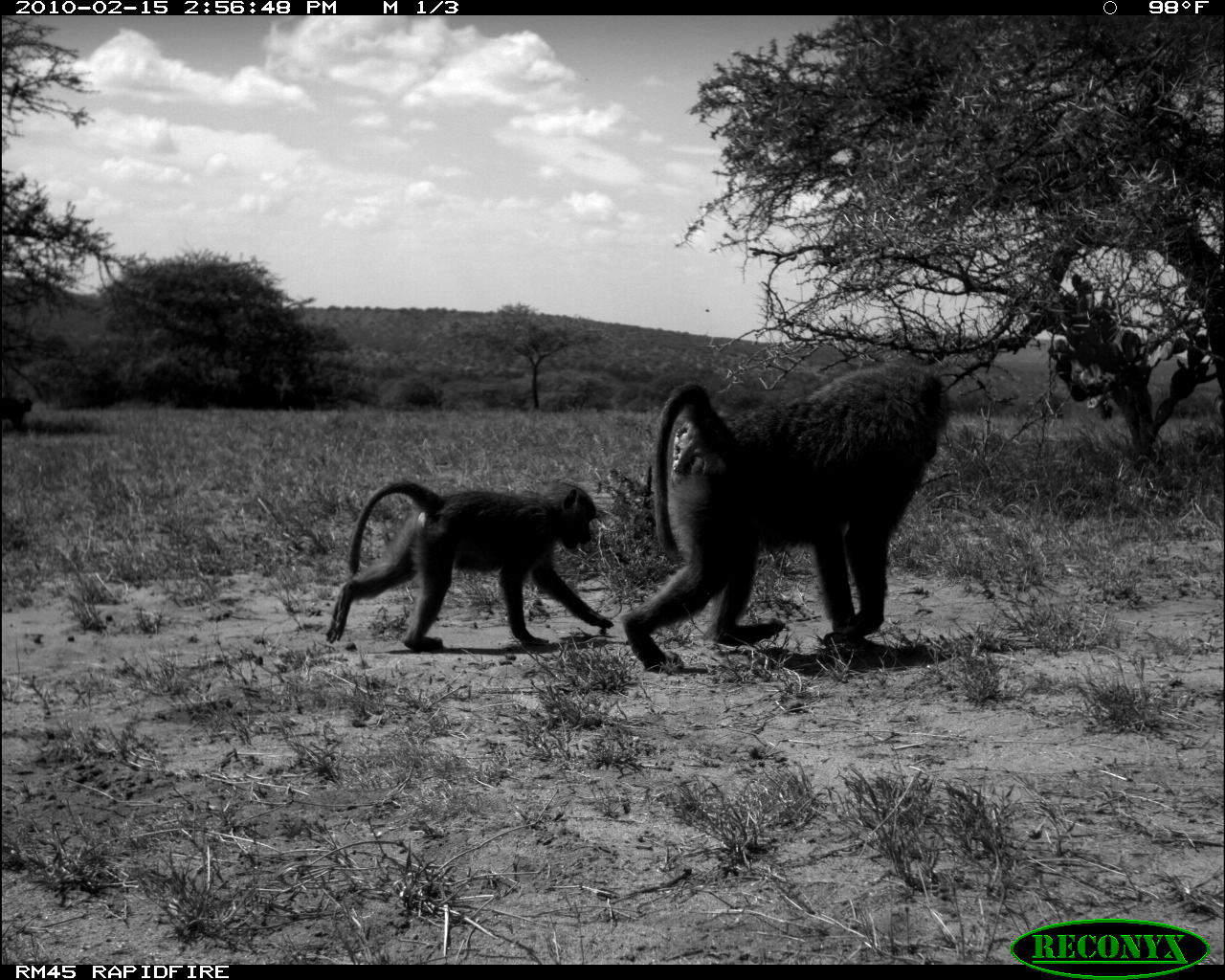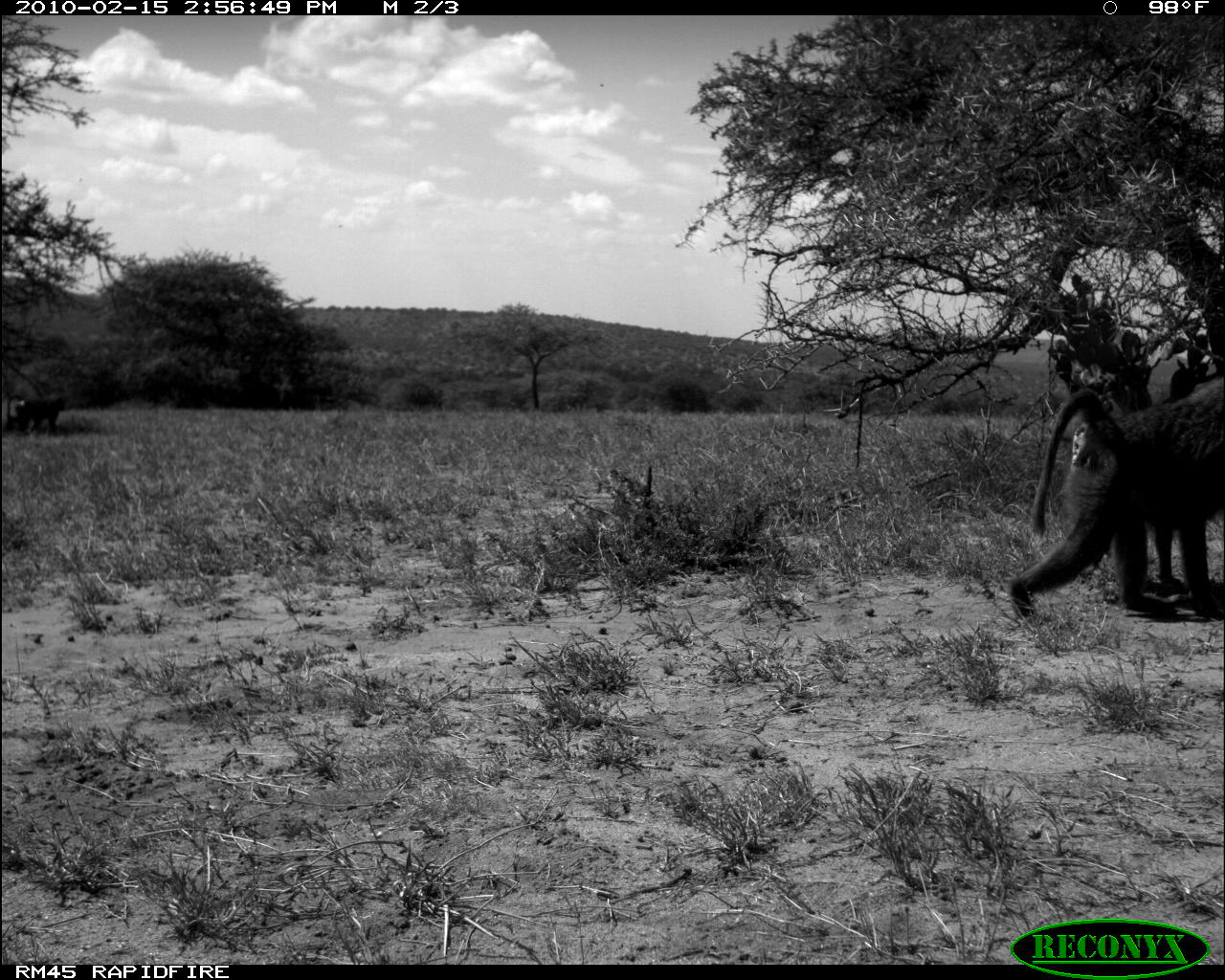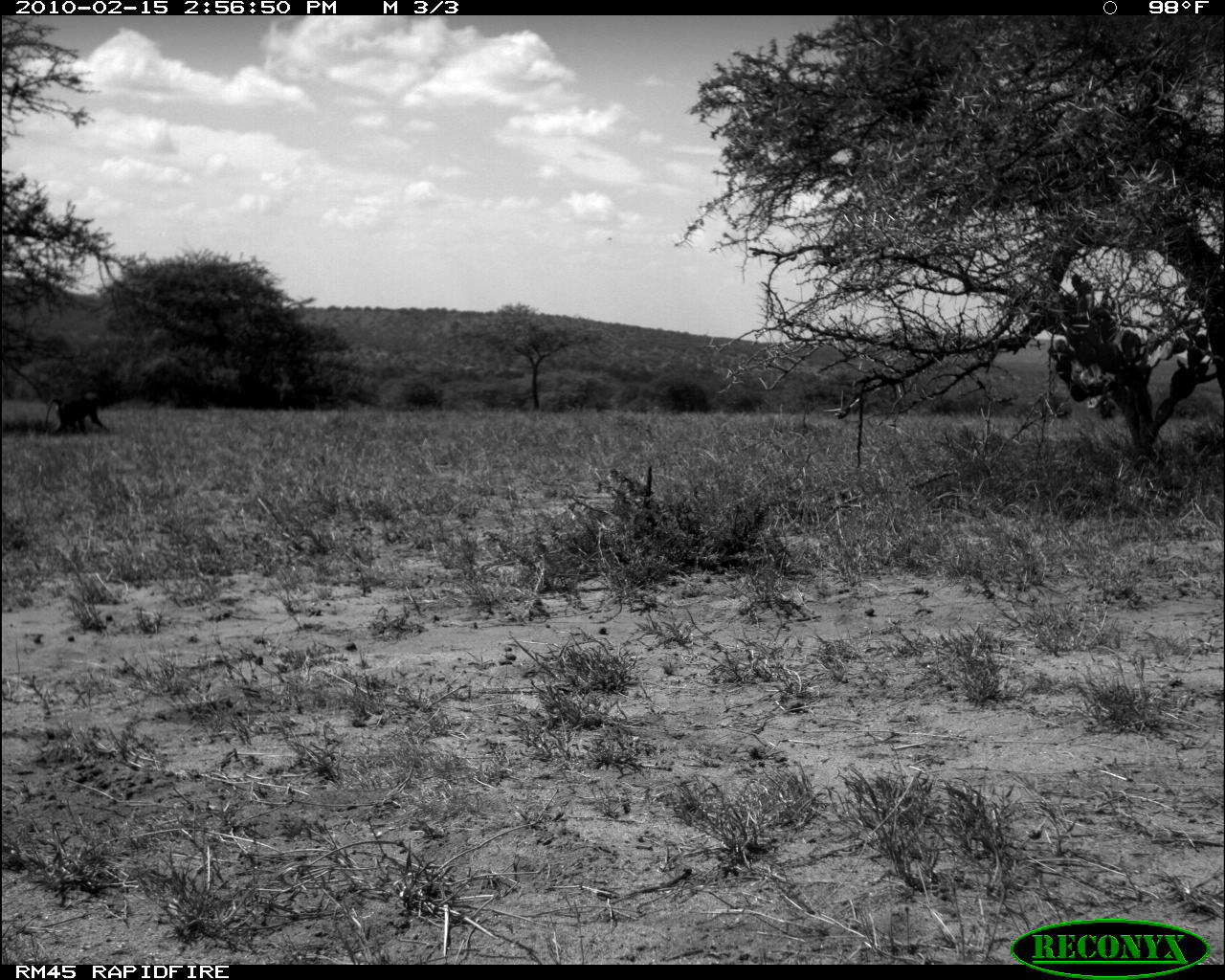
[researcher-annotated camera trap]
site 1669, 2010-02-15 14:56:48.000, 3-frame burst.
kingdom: Animalia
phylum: Chordata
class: Mammalia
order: Primates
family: Cercopithecidae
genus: Papio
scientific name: Papio anubis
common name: olive baboon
Papio anubis (olive baboon), count 3.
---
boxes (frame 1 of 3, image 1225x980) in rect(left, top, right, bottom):
papio anubis: rect(618, 361, 954, 671); rect(326, 477, 612, 651); rect(0, 391, 31, 432)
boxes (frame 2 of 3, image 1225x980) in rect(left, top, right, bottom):
papio anubis: rect(993, 348, 1218, 618); rect(4, 392, 71, 437)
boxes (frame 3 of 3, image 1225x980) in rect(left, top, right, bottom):
papio anubis: rect(44, 391, 109, 435)